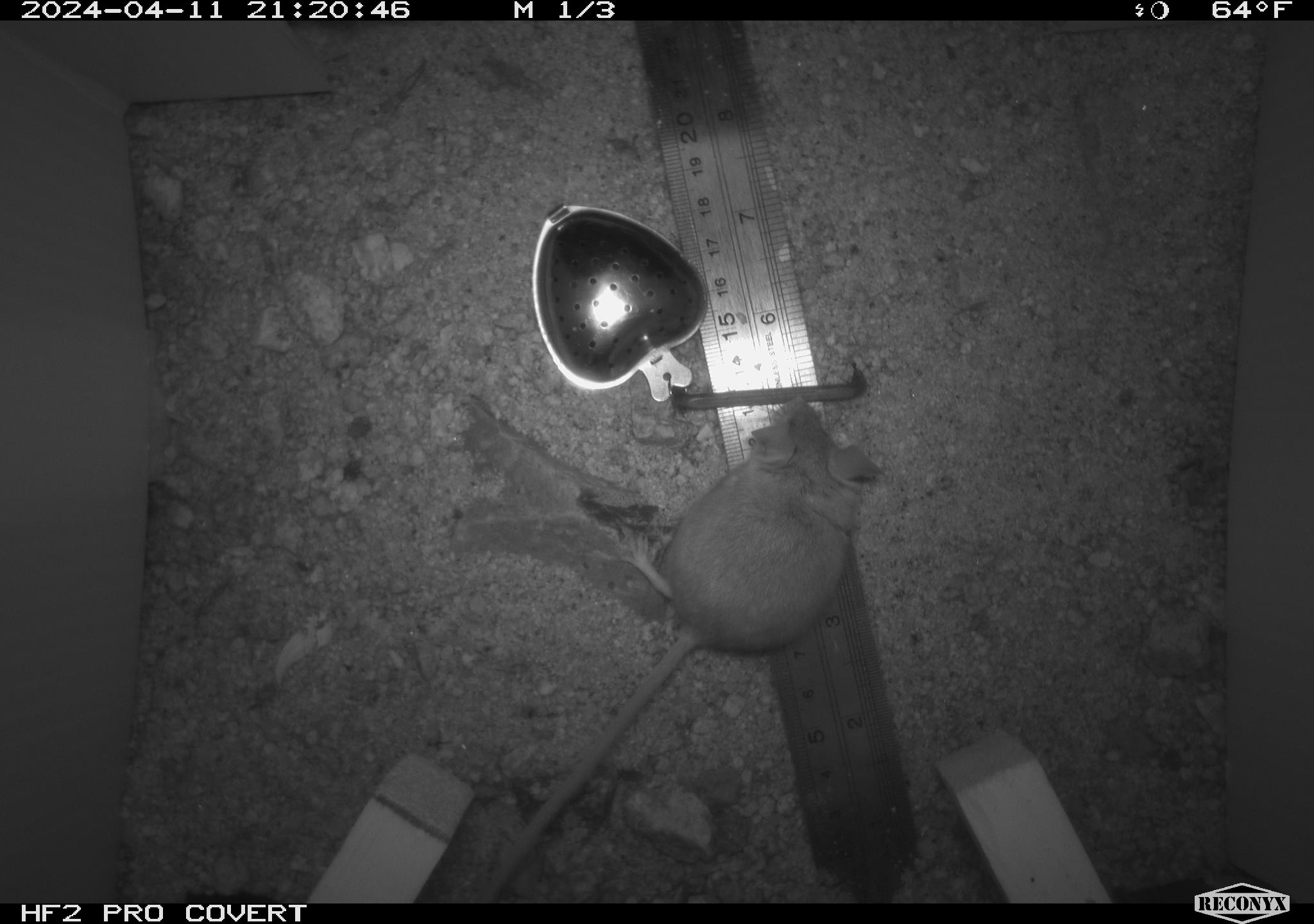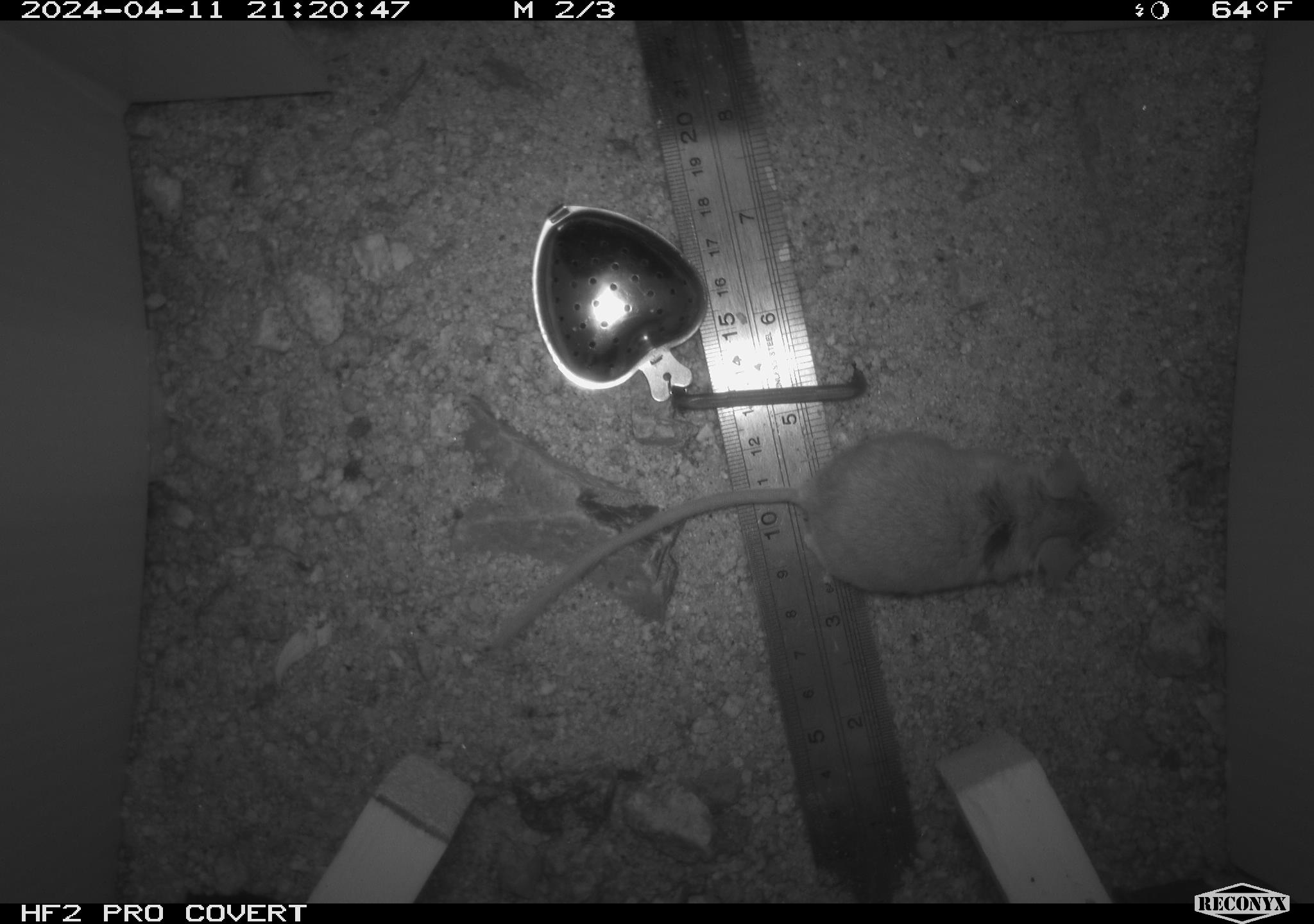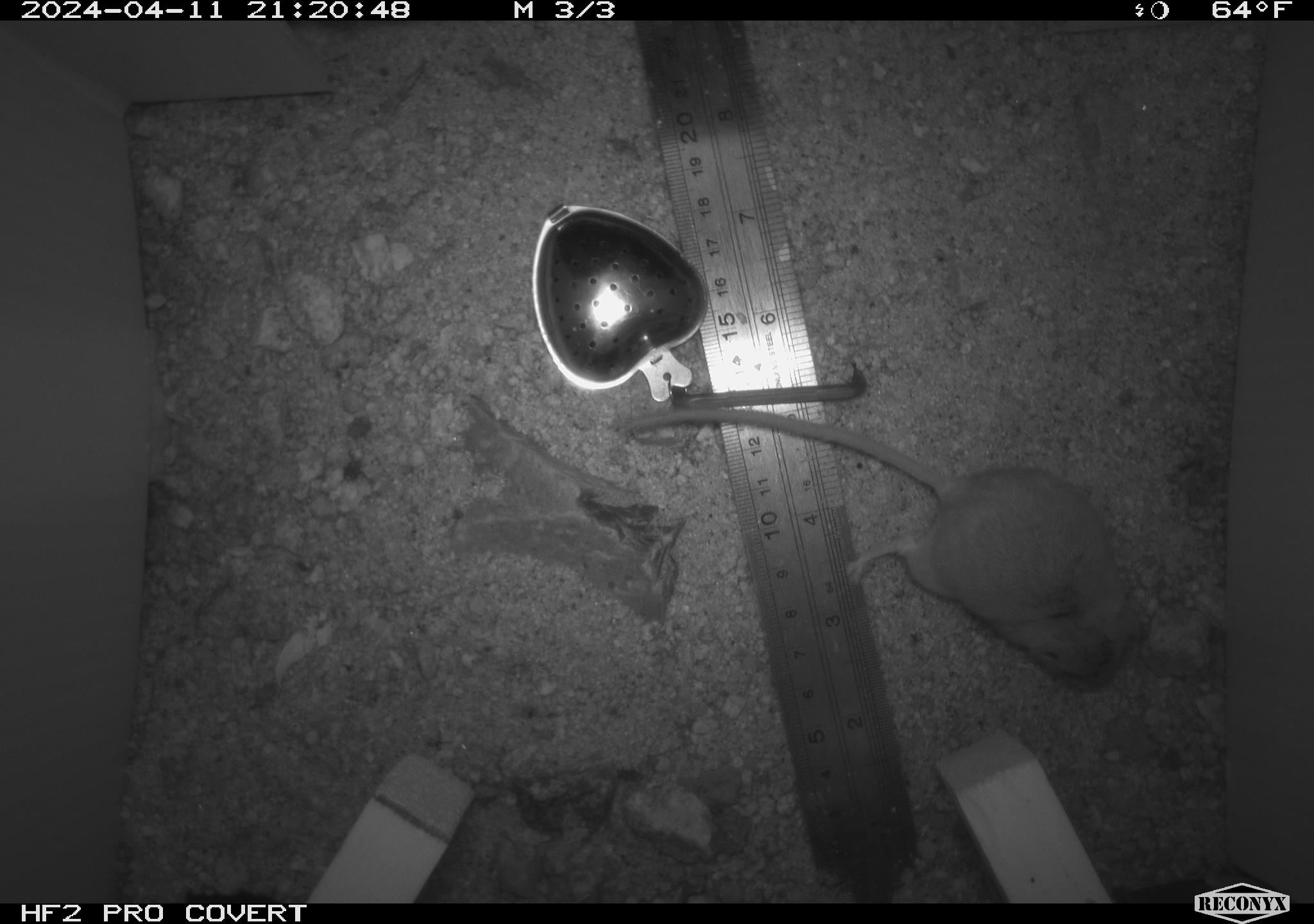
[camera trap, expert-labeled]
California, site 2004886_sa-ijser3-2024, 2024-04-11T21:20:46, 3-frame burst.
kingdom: Animalia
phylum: Chordata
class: Mammalia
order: Rodentia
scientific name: Rodentia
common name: mouse species